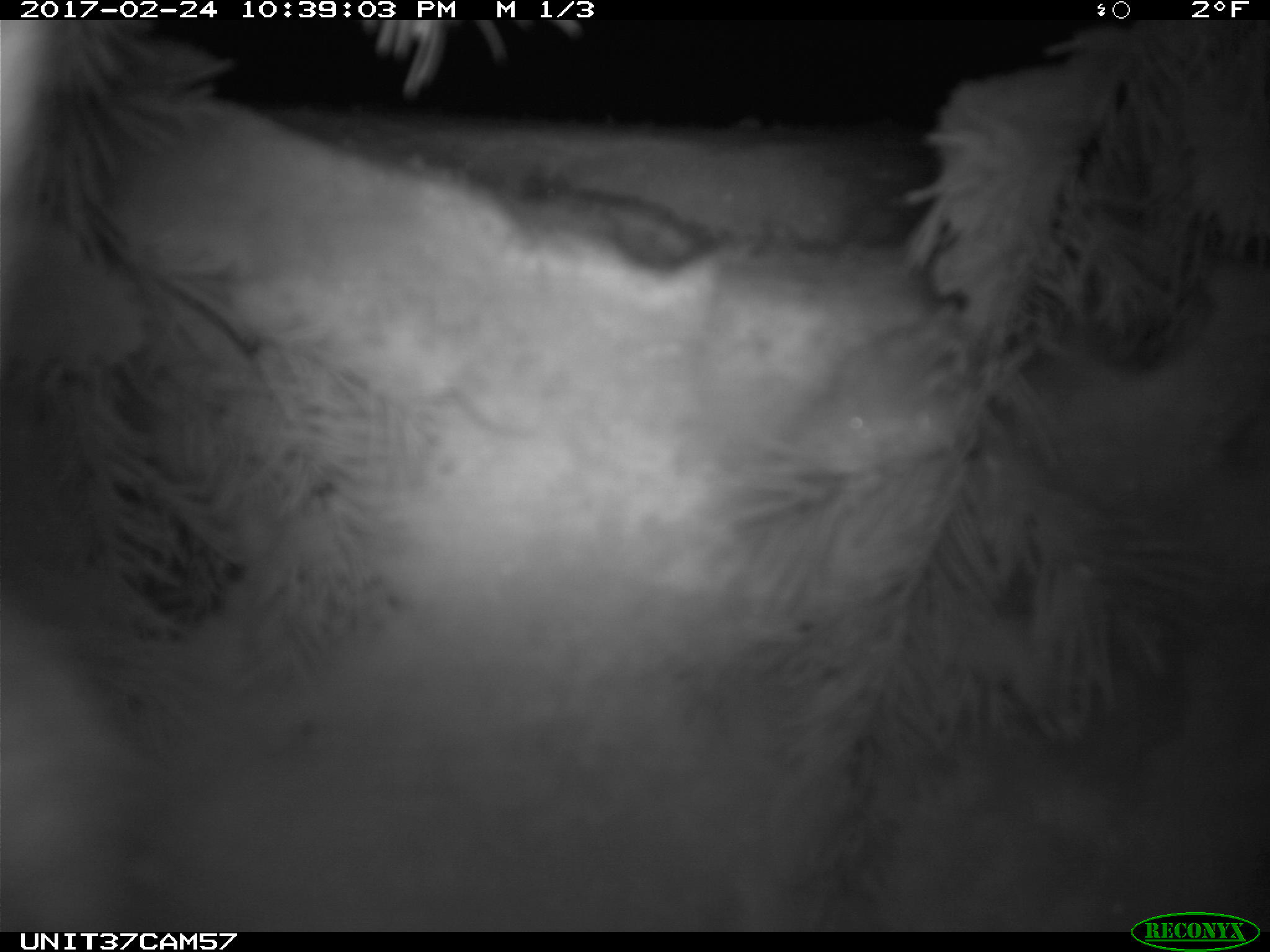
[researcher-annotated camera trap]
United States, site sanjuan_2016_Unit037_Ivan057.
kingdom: Animalia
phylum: Chordata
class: Mammalia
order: Lagomorpha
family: Leporidae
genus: Lepus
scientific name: Lepus americanus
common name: snowshoe hare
Lepus americanus (snowshoe hare).